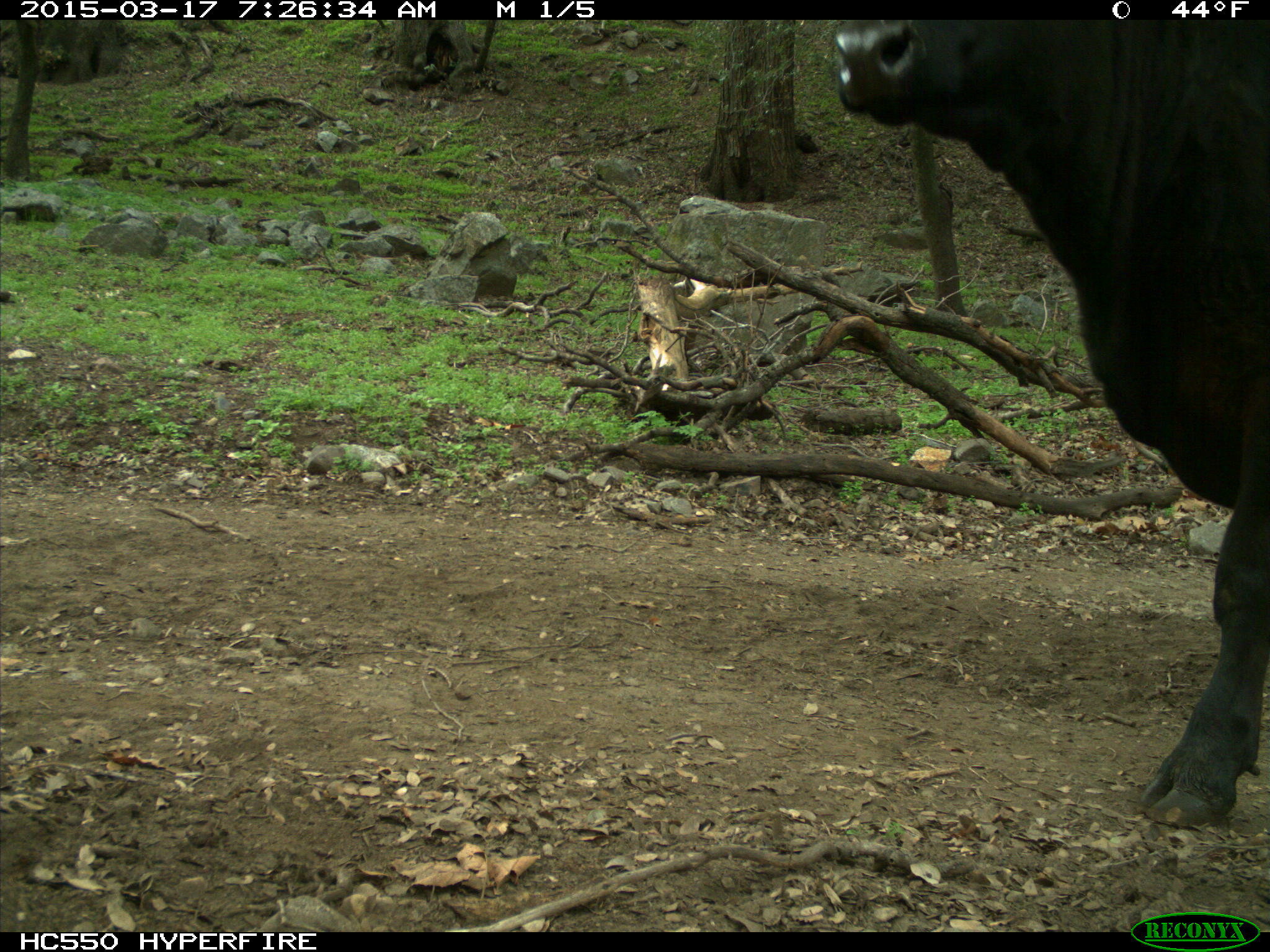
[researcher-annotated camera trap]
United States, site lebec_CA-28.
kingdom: Animalia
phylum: Chordata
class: Mammalia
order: Artiodactyla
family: Bovidae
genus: Bos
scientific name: Bos taurus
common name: domestic cow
Bos taurus (domestic cow).